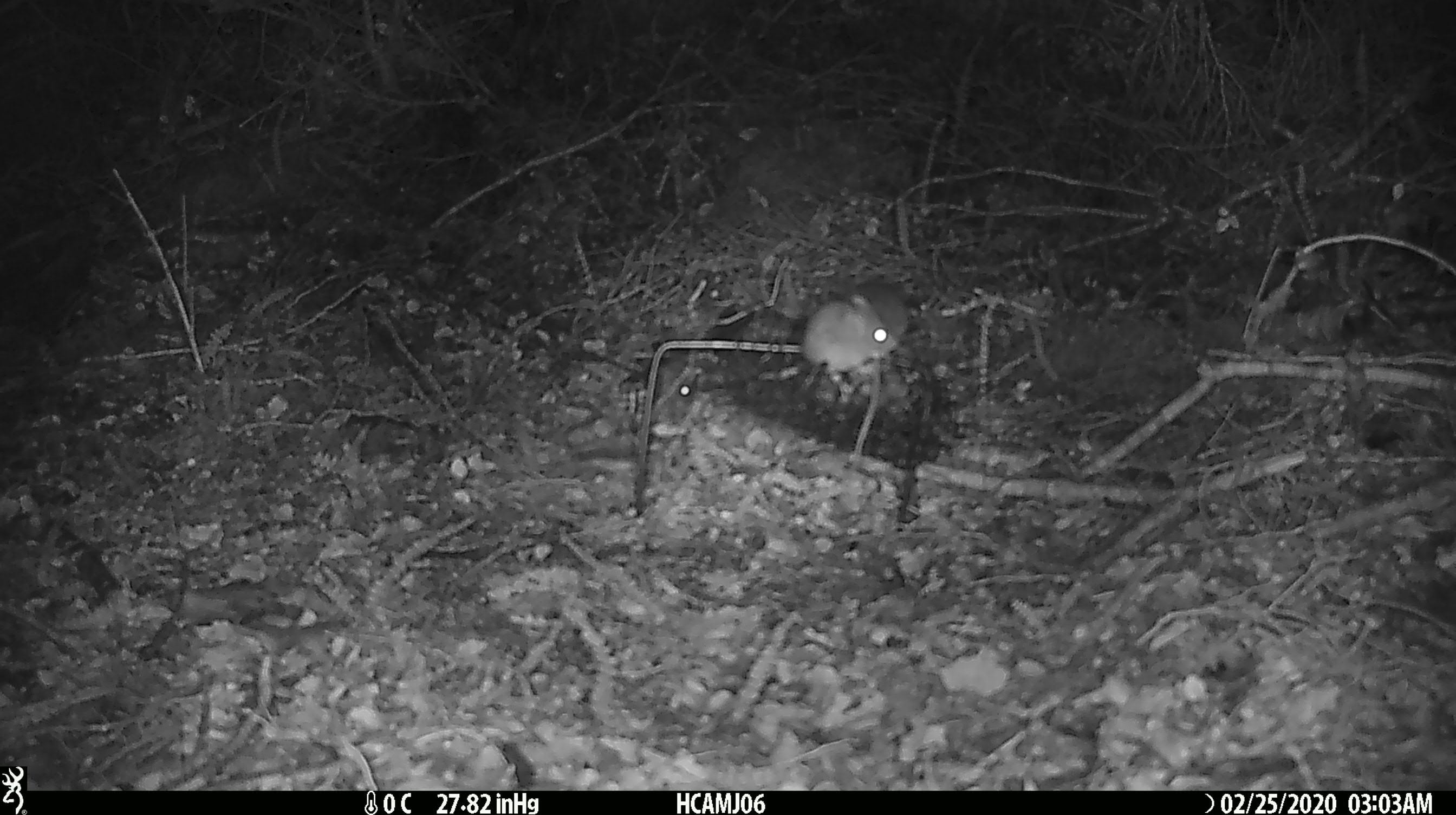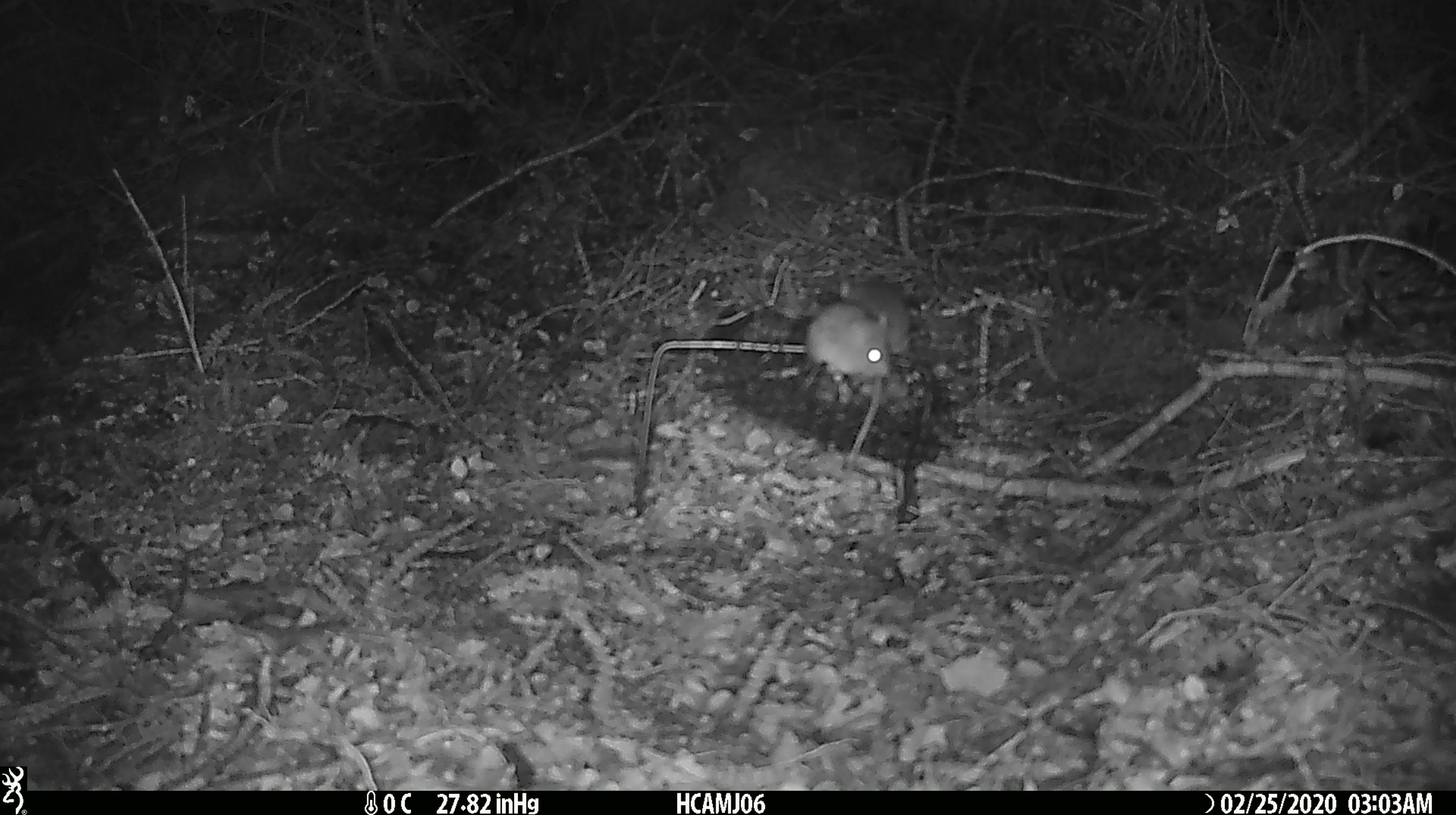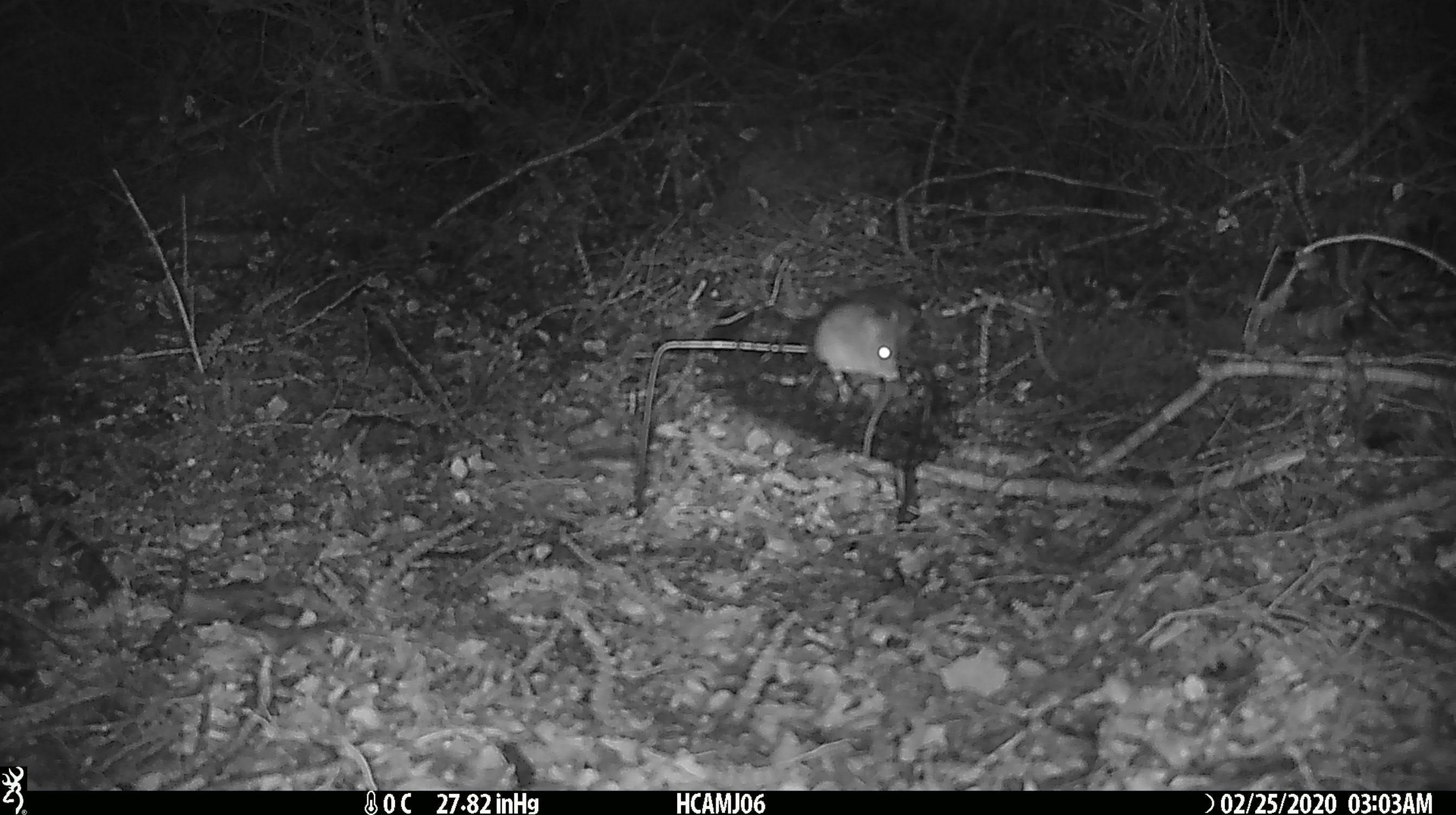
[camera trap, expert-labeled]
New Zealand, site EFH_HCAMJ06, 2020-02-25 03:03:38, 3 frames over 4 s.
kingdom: Animalia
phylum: Chordata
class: Mammalia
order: Rodentia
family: Muridae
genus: Mus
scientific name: Mus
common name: mouse